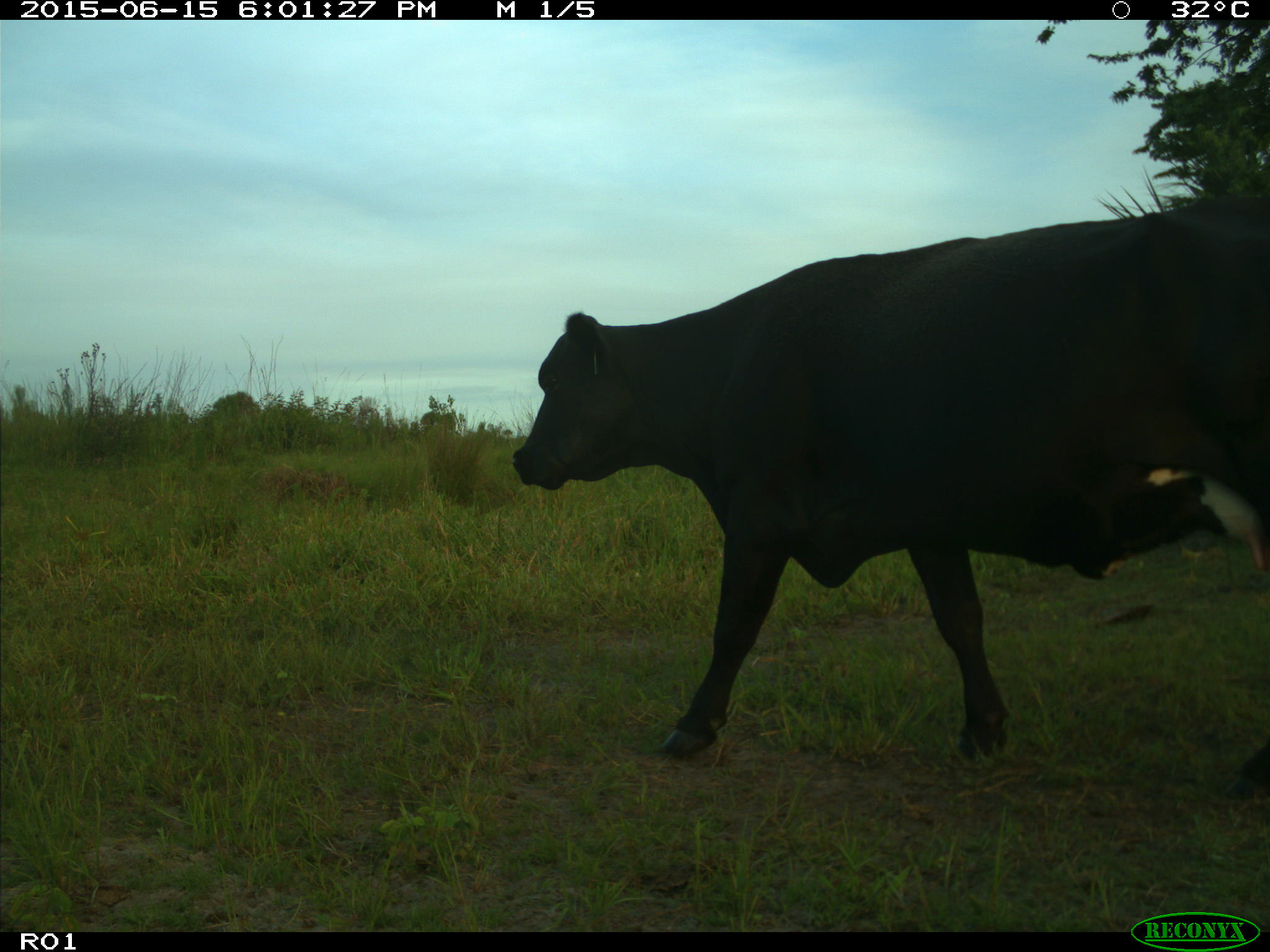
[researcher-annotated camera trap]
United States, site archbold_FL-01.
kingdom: Animalia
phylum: Chordata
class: Mammalia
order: Artiodactyla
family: Bovidae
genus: Bos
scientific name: Bos taurus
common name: domestic cow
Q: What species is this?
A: Bos taurus (domestic cow).